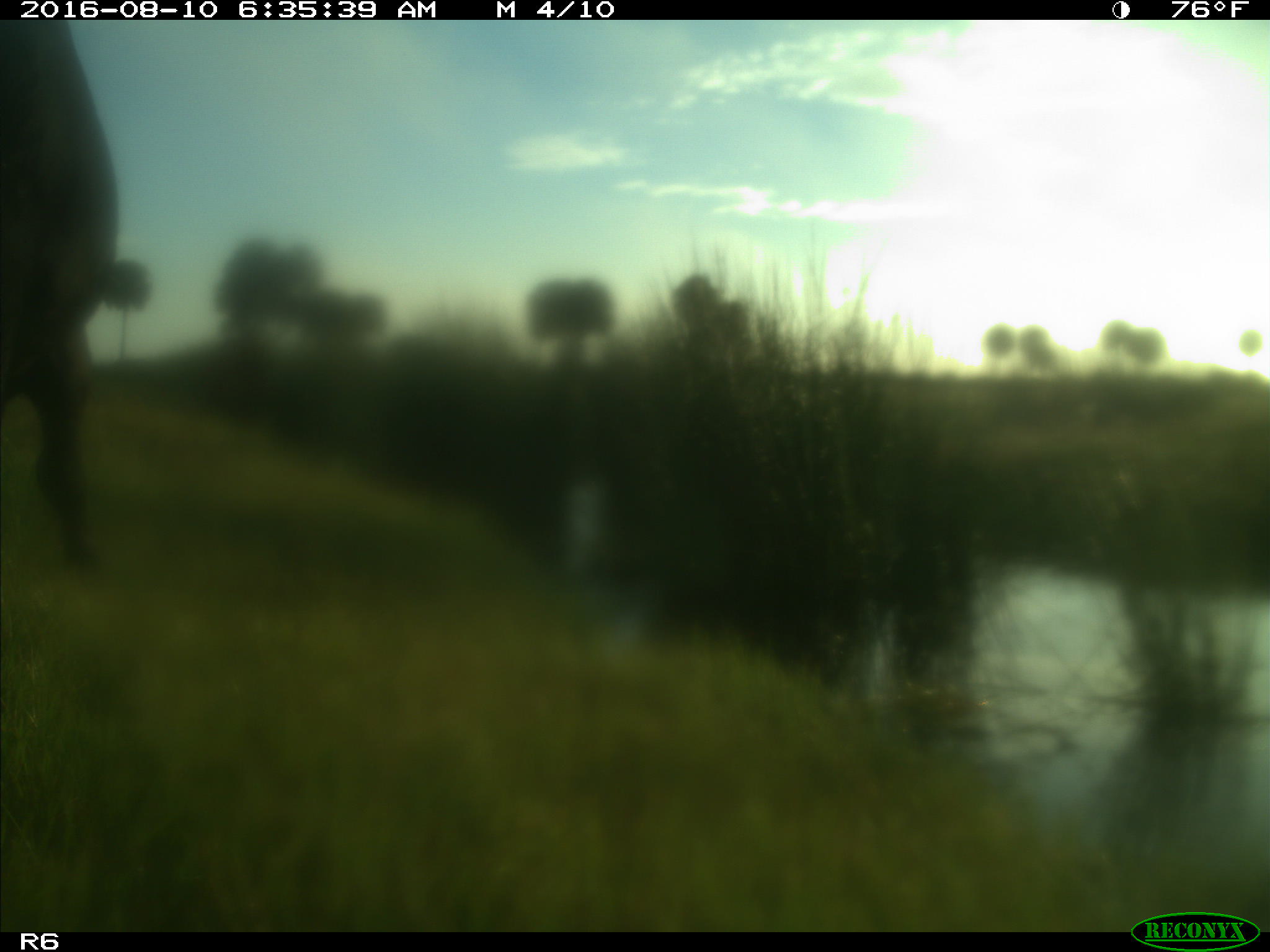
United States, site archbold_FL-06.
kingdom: Animalia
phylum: Chordata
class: Mammalia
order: Artiodactyla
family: Bovidae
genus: Bos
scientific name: Bos taurus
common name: domestic cow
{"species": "Bos taurus (domestic cow)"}